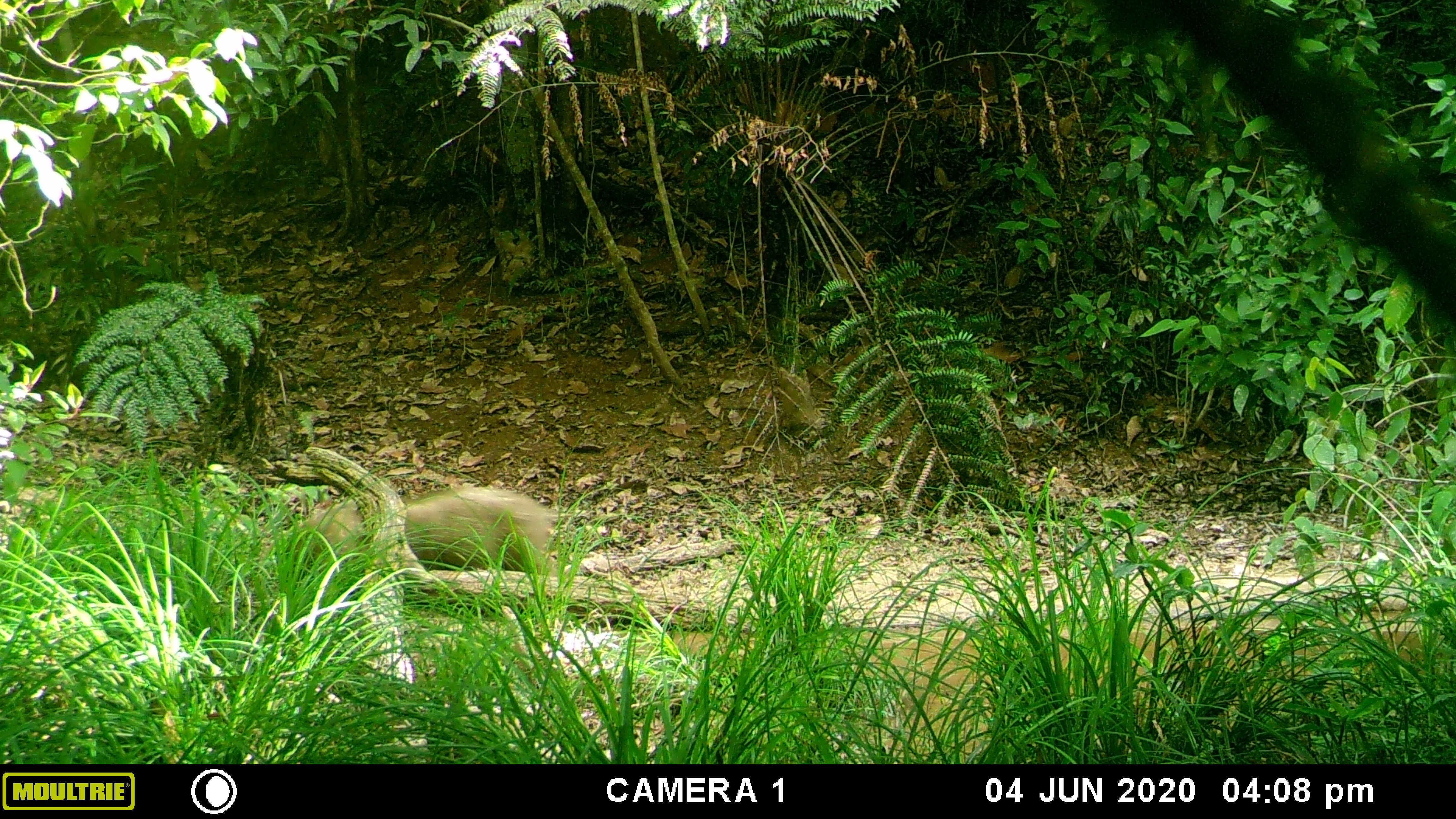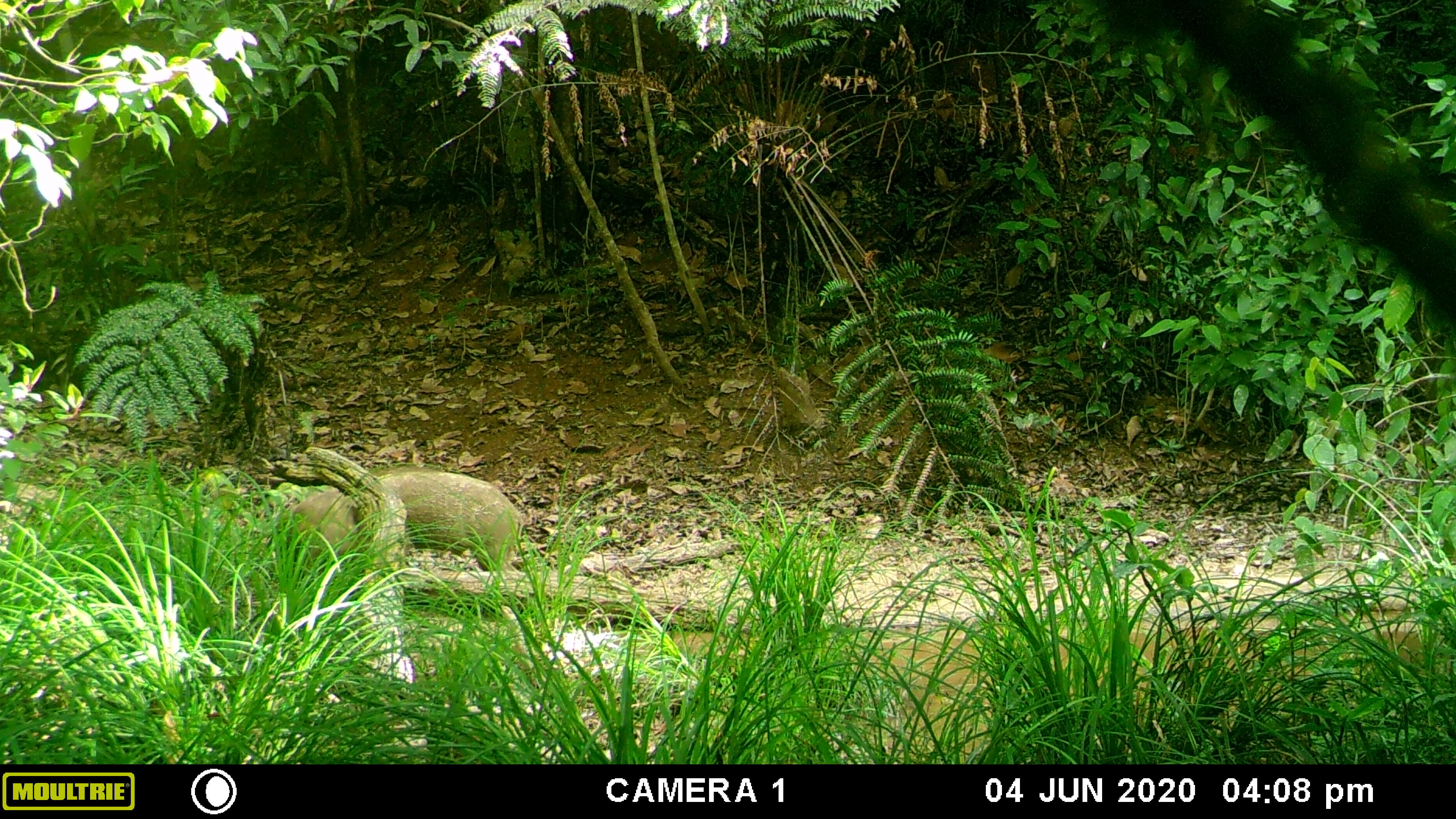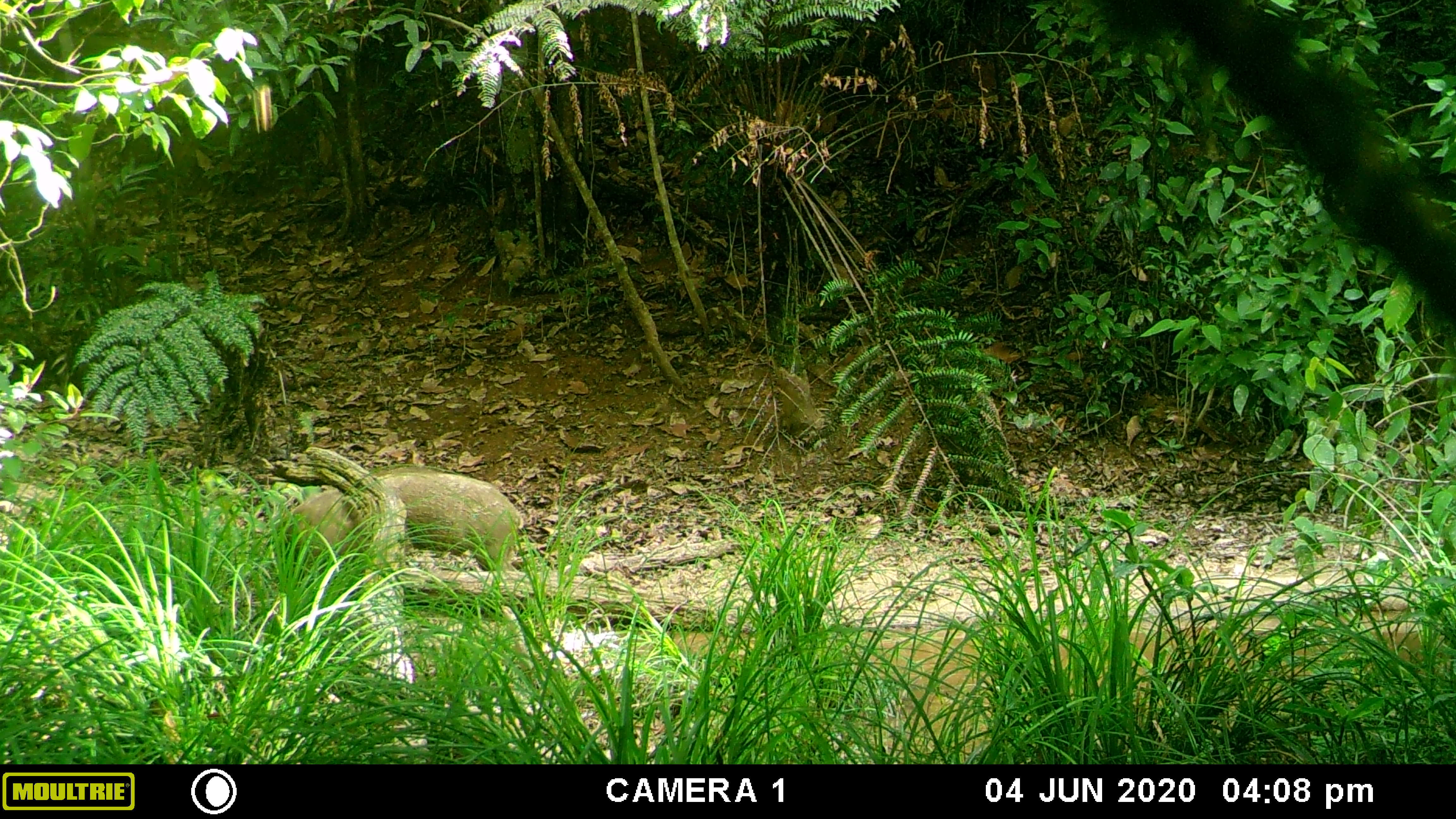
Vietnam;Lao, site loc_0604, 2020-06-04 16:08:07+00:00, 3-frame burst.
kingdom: Animalia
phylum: Chordata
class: Mammalia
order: Artiodactyla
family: Suidae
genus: Sus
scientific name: Sus scrofa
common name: eurasian wild pig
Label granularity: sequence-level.